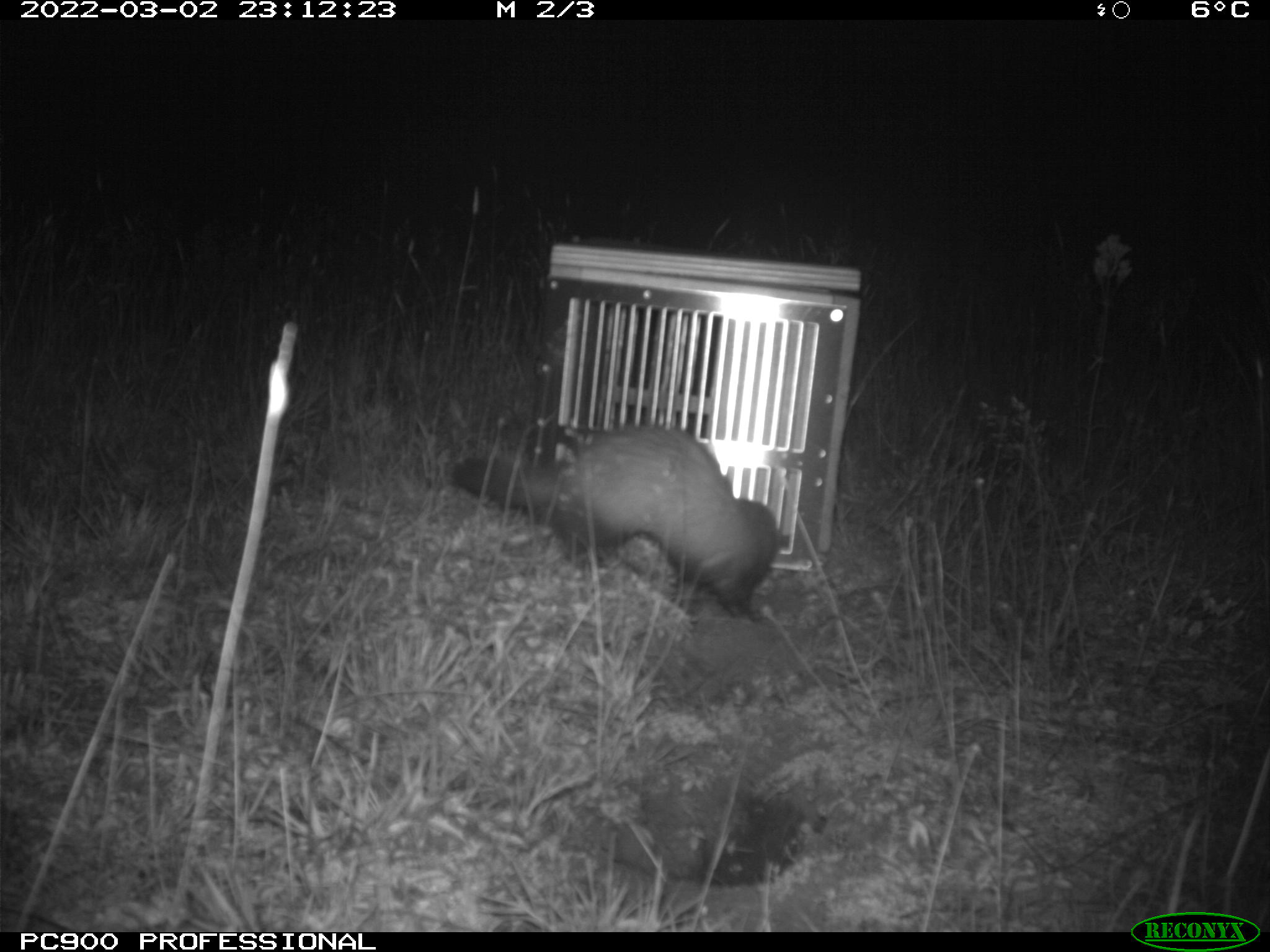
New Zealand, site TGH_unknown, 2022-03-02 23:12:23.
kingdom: Animalia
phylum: Chordata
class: Mammalia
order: Carnivora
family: Mustelidae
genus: Mustela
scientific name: Mustela furo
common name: ferret